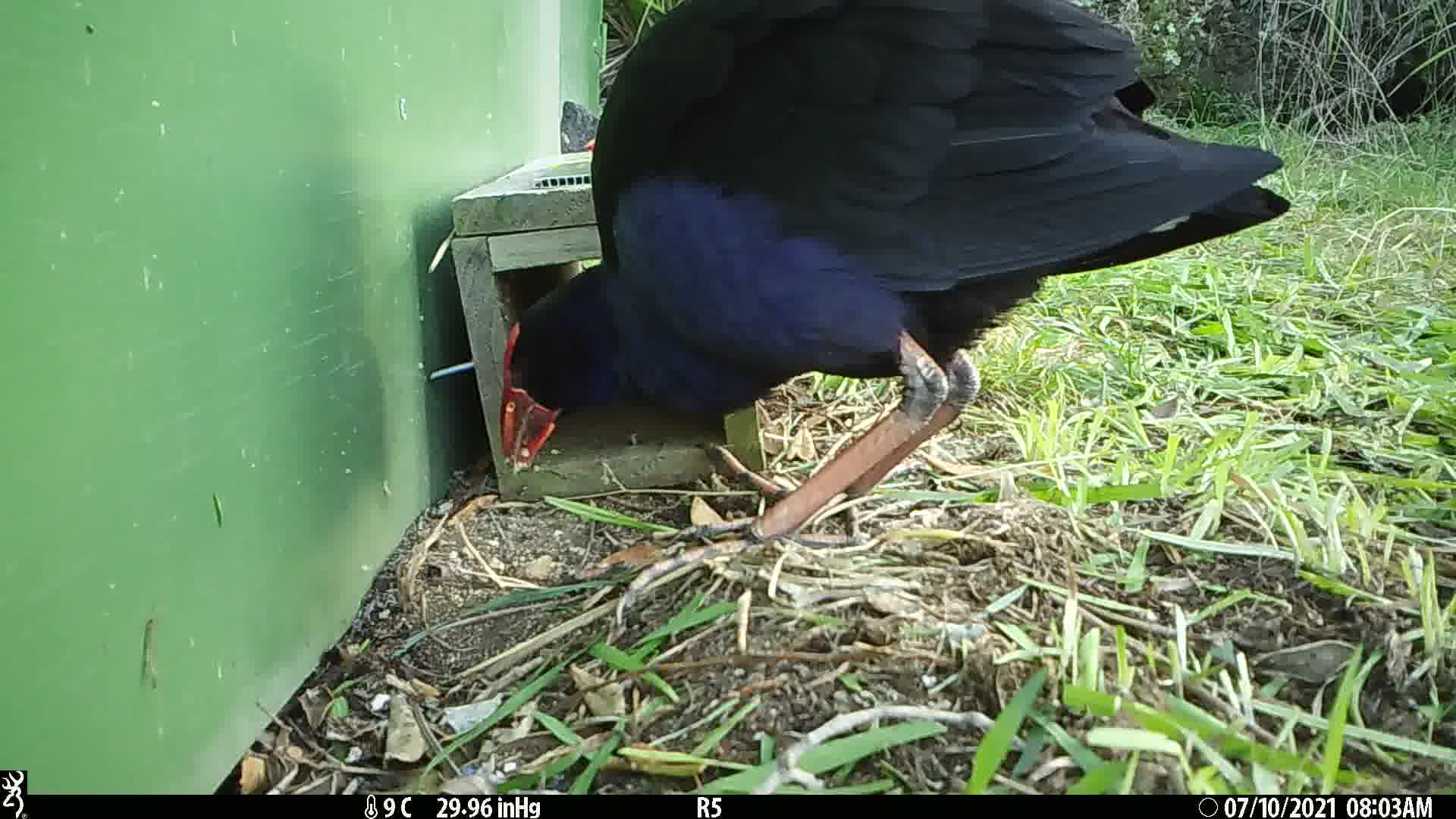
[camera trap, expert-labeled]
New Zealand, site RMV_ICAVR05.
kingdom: Animalia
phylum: Chordata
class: Aves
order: Gruiformes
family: Rallidae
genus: Porphyrio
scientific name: Porphyrio melanotus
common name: australasian swamphen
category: pukeko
Pukeko (australasian swamphen) (Porphyrio melanotus).